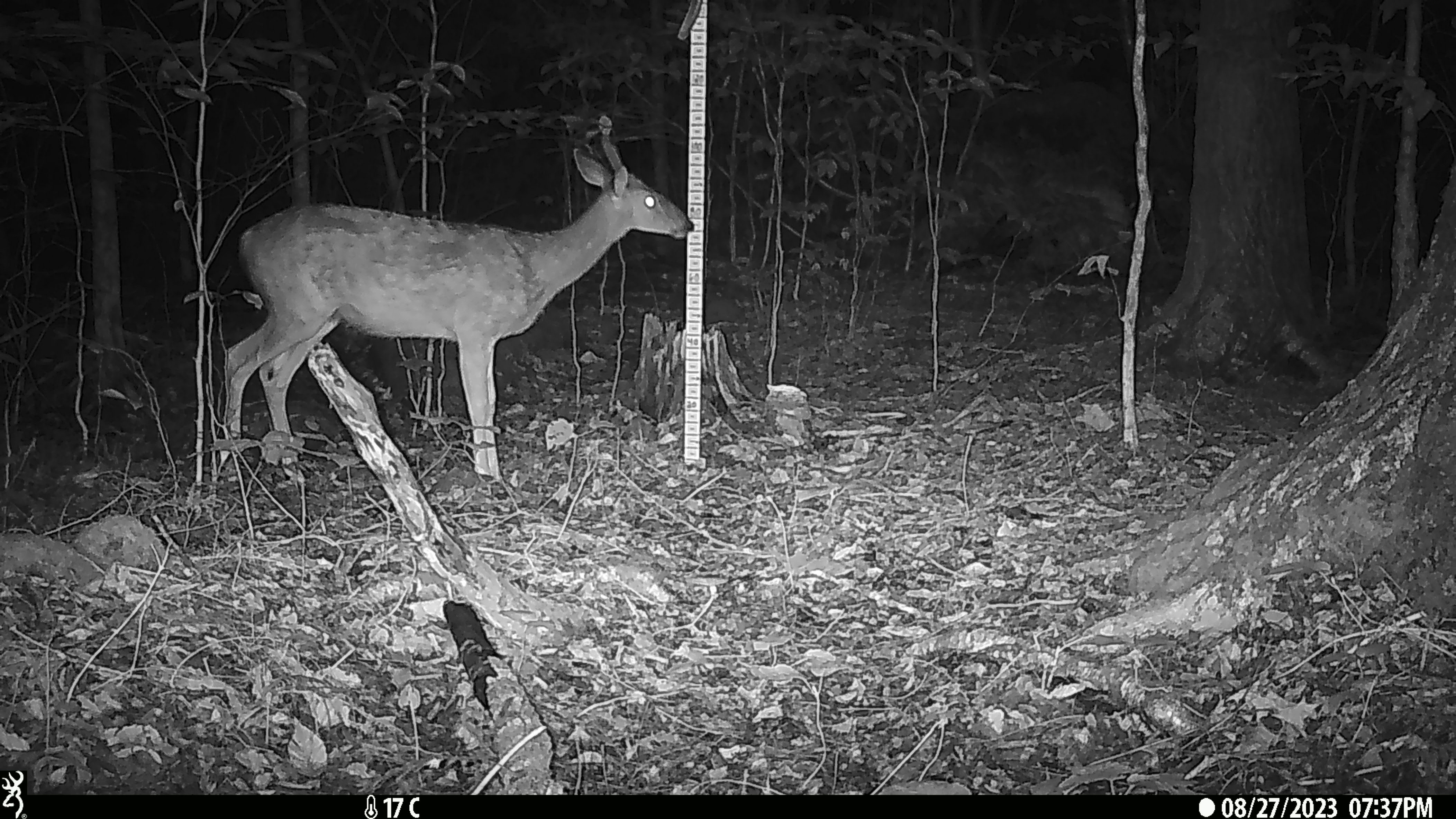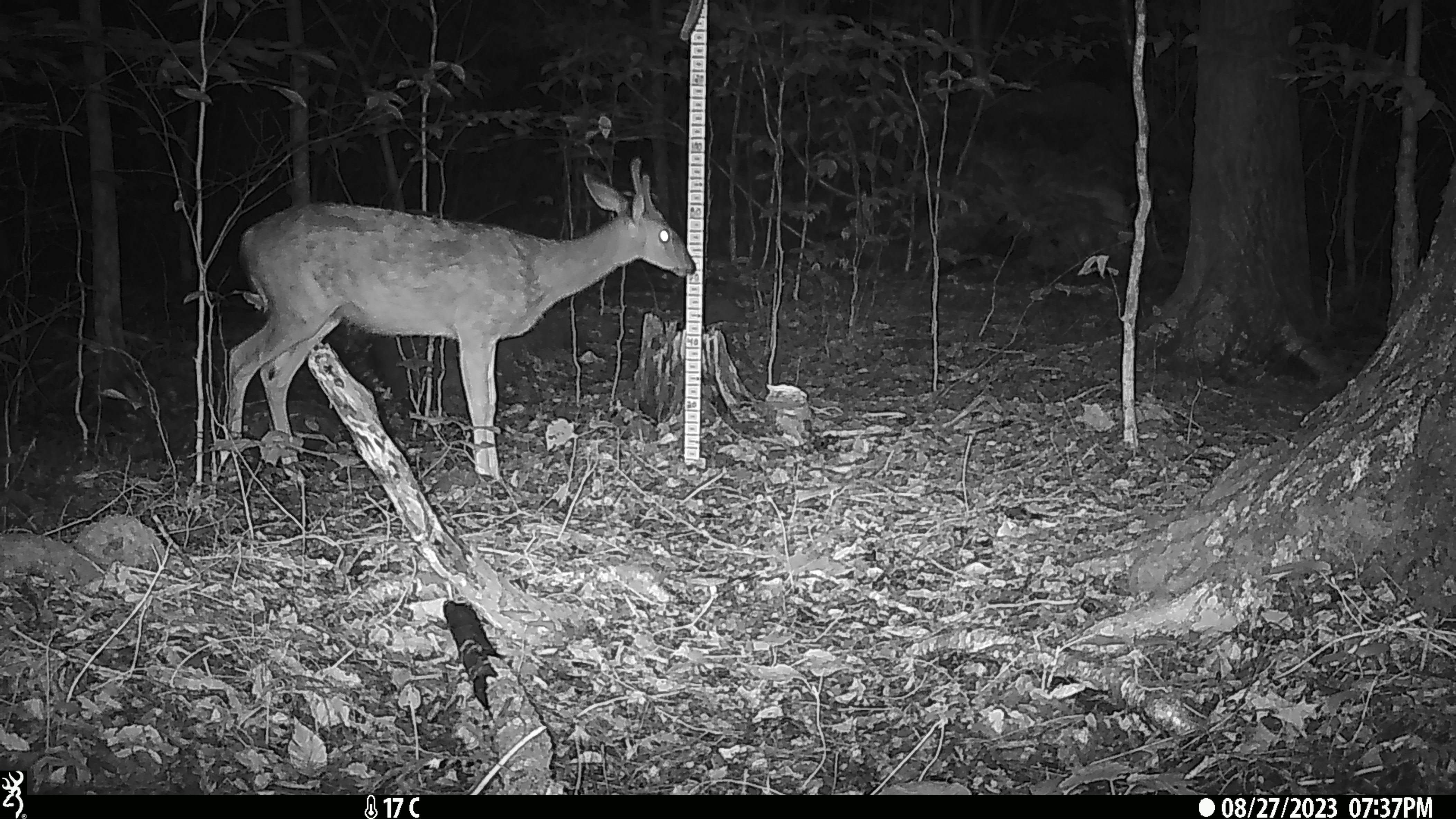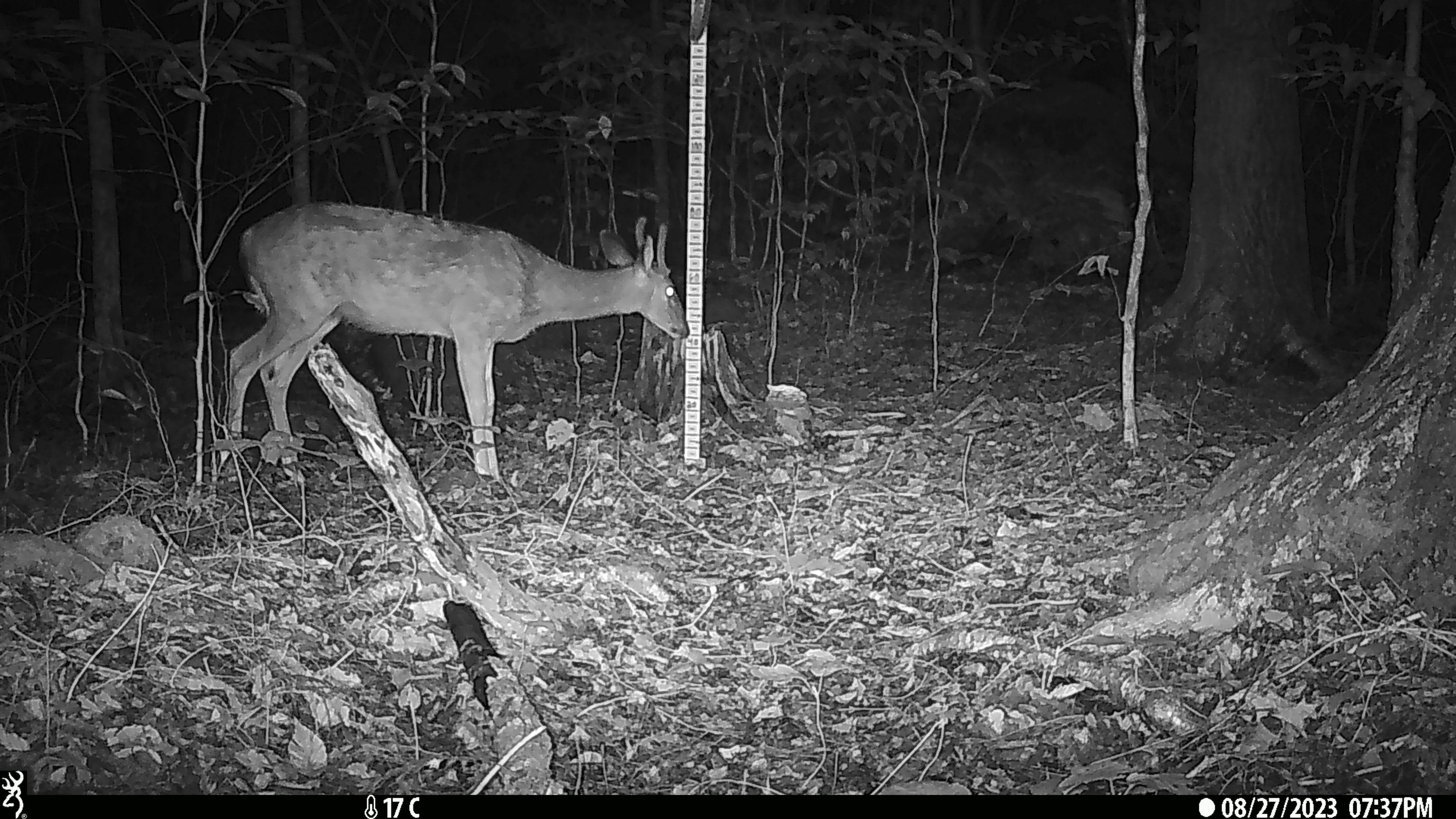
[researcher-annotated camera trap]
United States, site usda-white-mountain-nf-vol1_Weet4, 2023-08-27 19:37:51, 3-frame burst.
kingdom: Animalia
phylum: Chordata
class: Mammalia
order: Artiodactyla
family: Cervidae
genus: Odocoileus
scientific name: Odocoileus virginianus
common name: white-tailed deer